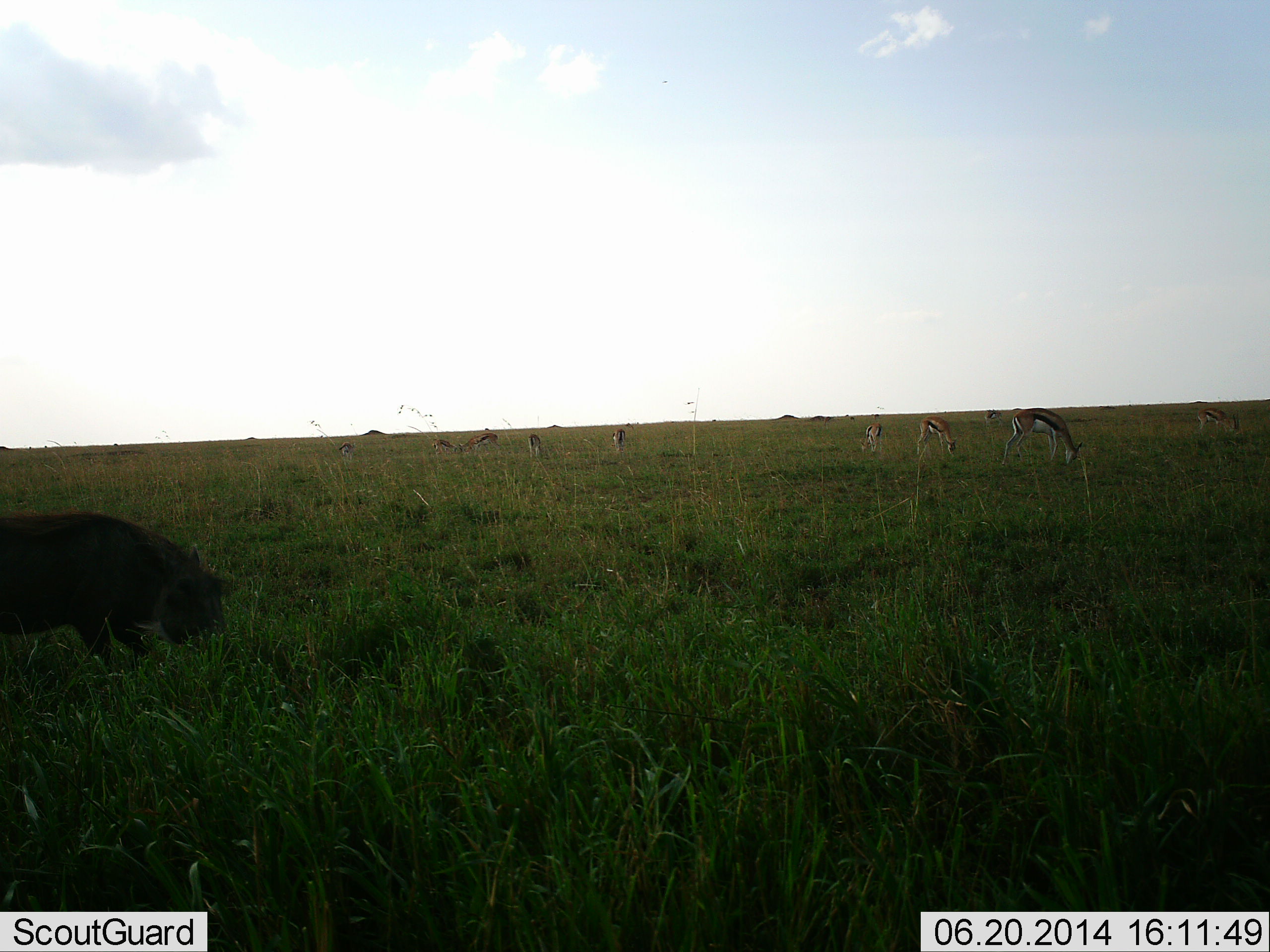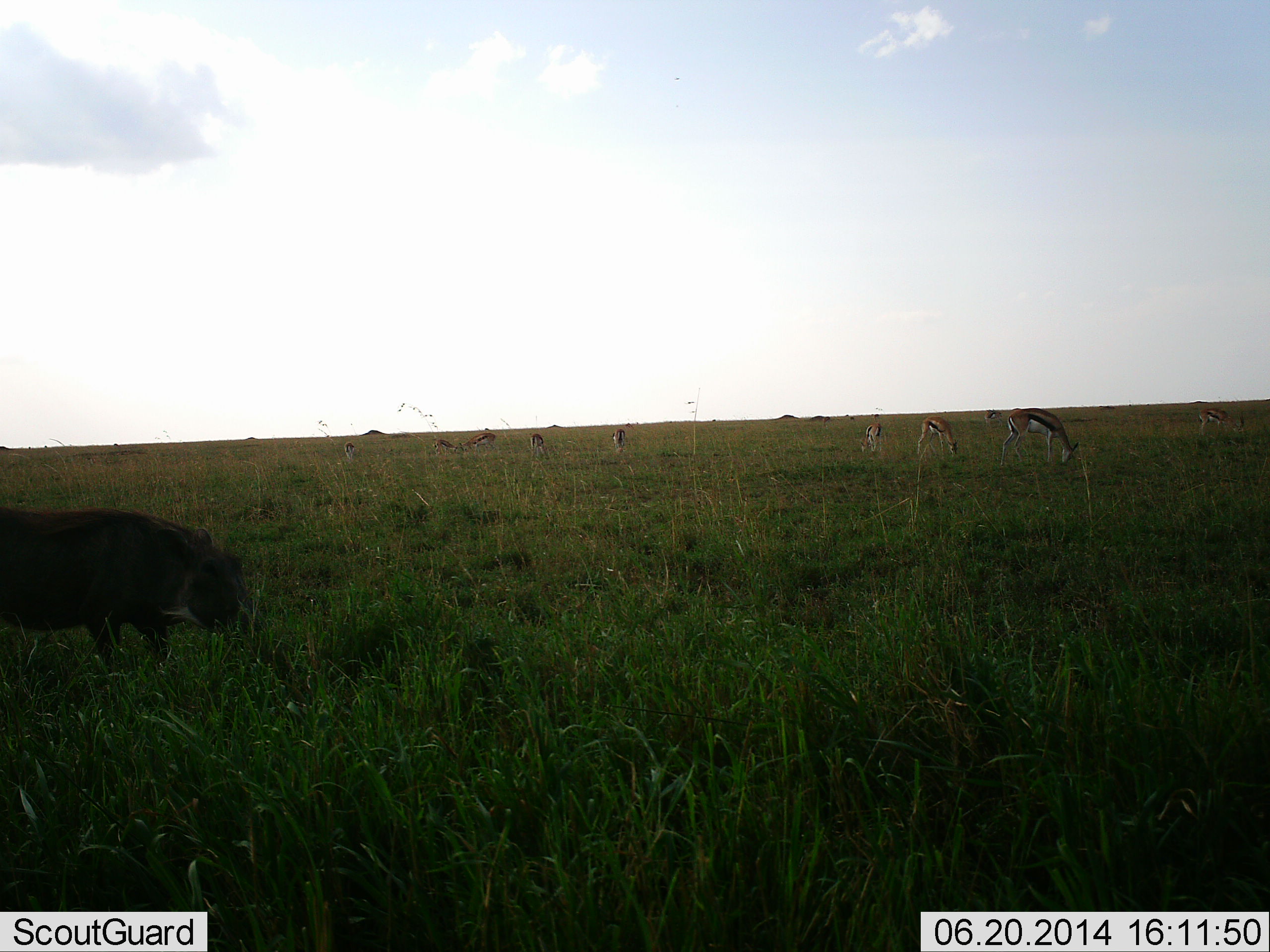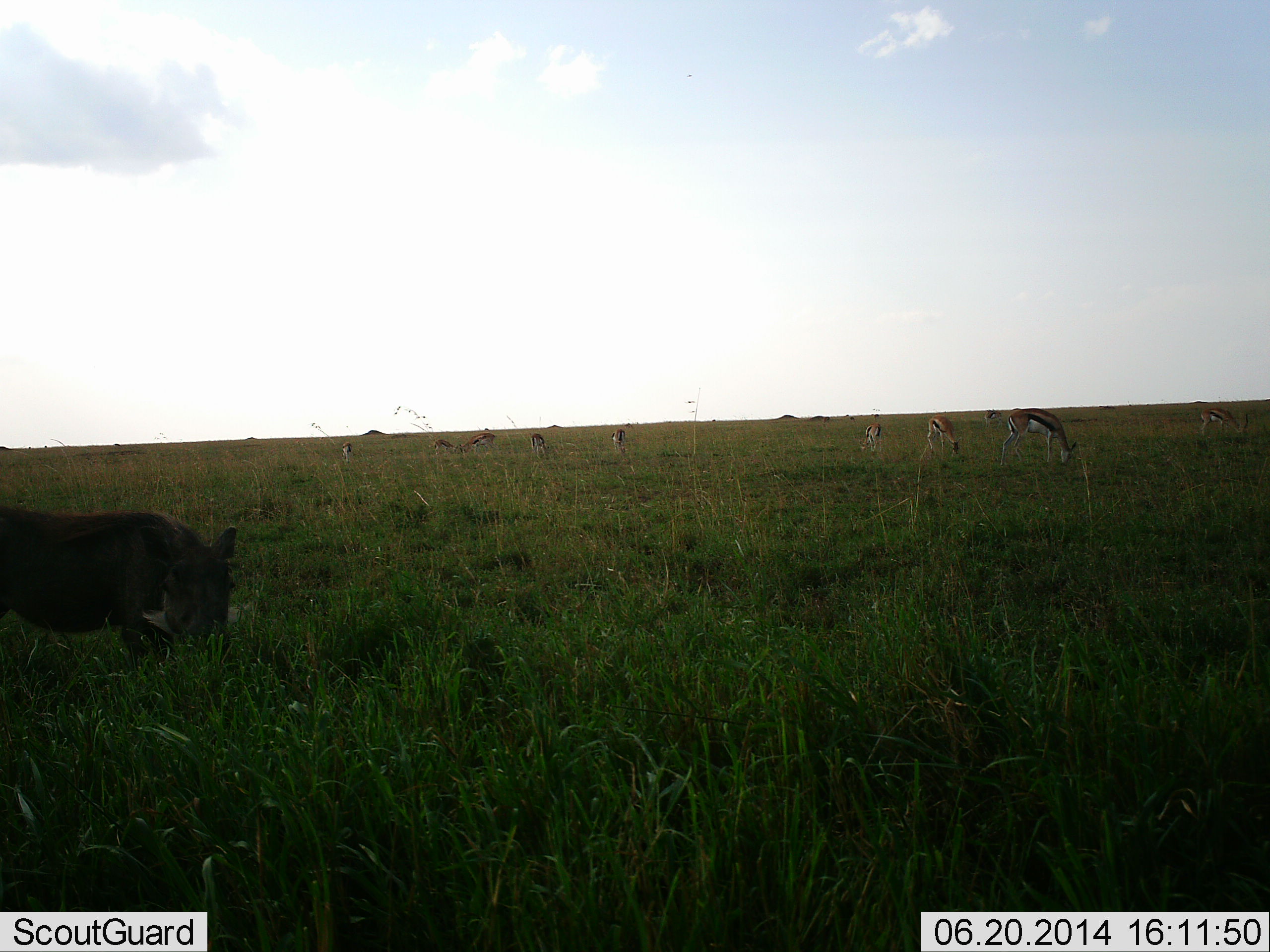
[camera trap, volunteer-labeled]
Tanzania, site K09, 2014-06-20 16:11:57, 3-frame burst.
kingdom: Animalia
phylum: Chordata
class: Mammalia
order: Artiodactyla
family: Bovidae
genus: Eudorcas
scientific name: Eudorcas thomsonii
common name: thomson's gazelle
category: gazellethomsons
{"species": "gazellethomsons (thomson's gazelle) (Eudorcas thomsonii)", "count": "10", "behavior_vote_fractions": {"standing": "17%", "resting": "0%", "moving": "8%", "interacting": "0%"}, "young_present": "0%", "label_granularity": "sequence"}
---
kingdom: Animalia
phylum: Chordata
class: Mammalia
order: Artiodactyla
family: Suidae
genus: Phacochoerus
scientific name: Phacochoerus africanus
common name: warthog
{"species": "warthog (Phacochoerus africanus)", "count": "1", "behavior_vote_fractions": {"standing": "33%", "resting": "0%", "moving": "8%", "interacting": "0%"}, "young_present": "0%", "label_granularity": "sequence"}